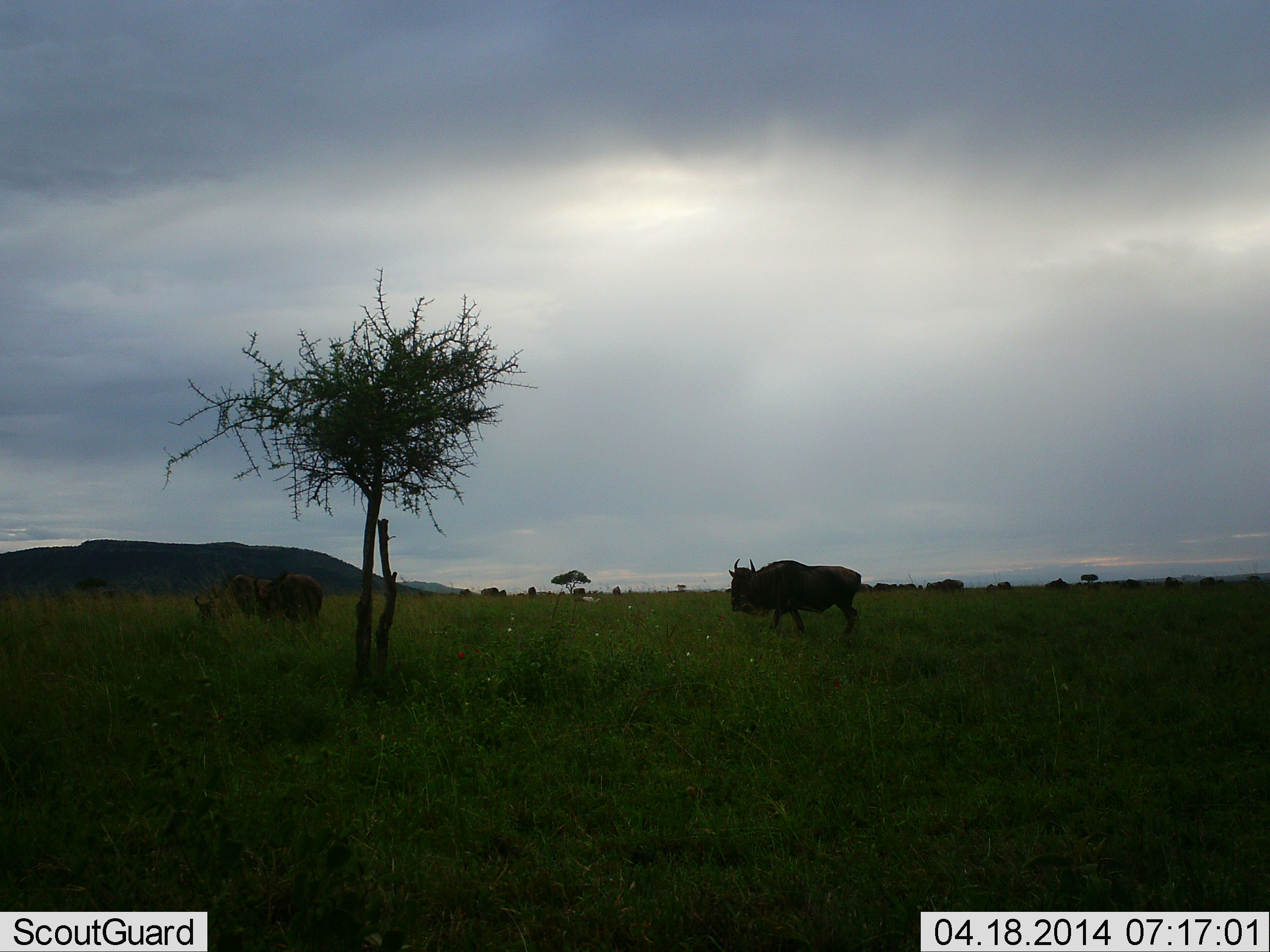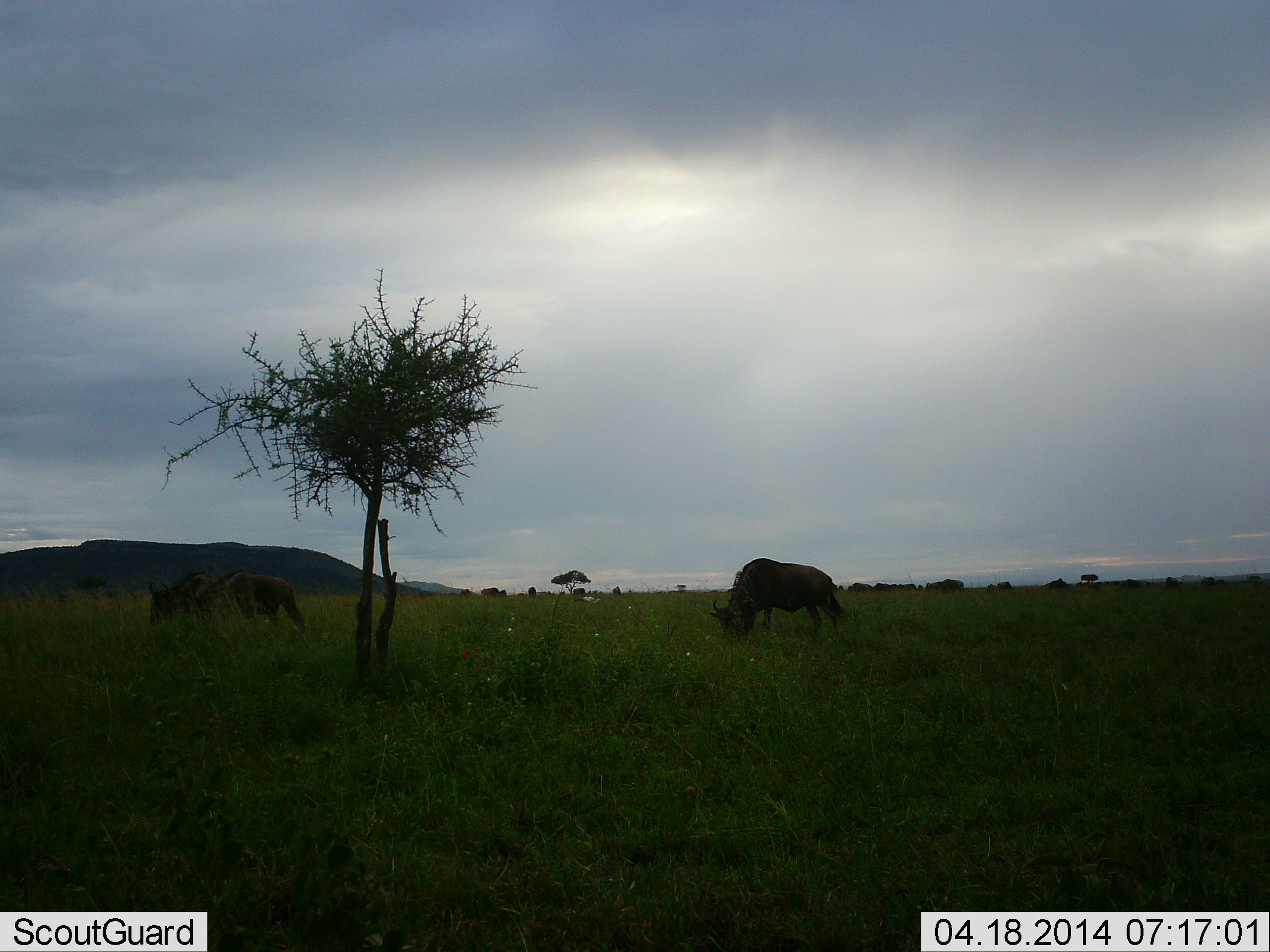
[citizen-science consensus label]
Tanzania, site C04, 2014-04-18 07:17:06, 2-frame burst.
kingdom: Animalia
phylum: Chordata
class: Mammalia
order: Artiodactyla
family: Bovidae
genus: Connochaetes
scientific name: Connochaetes taurinus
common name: blue wildebeest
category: wildebeest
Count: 3.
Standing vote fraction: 10%.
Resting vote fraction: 0%.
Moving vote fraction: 20%.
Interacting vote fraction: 0%.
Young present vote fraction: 0%.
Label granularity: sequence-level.